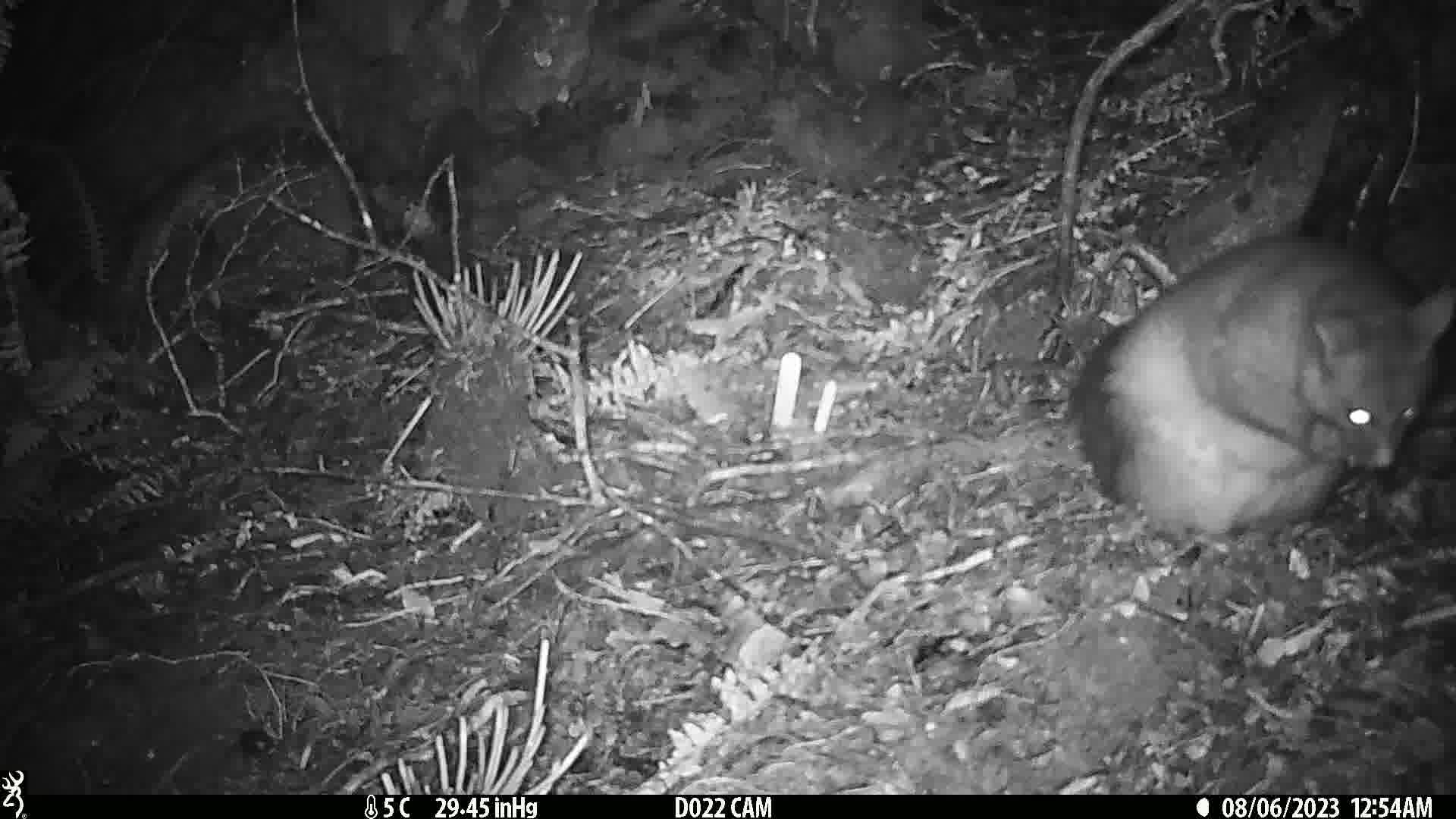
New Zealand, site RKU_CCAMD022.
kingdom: Animalia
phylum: Chordata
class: Mammalia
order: Diprotodontia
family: Phalangeridae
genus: Trichosurus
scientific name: Trichosurus vulpecula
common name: common brushtail possum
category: possum